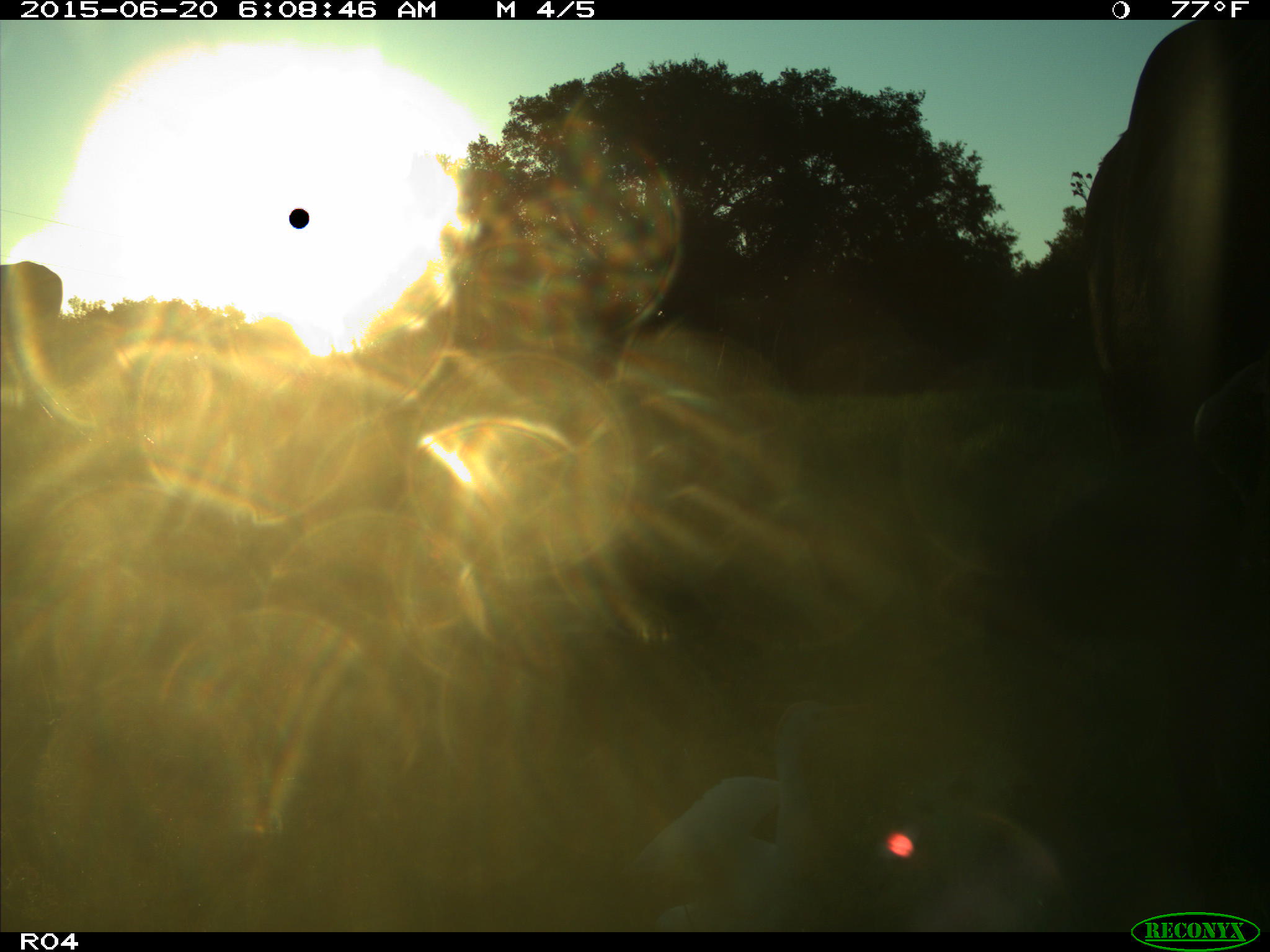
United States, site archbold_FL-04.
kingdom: Animalia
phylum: Chordata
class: Mammalia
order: Artiodactyla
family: Bovidae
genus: Bos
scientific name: Bos taurus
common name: domestic cow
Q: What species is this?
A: Bos taurus (domestic cow).